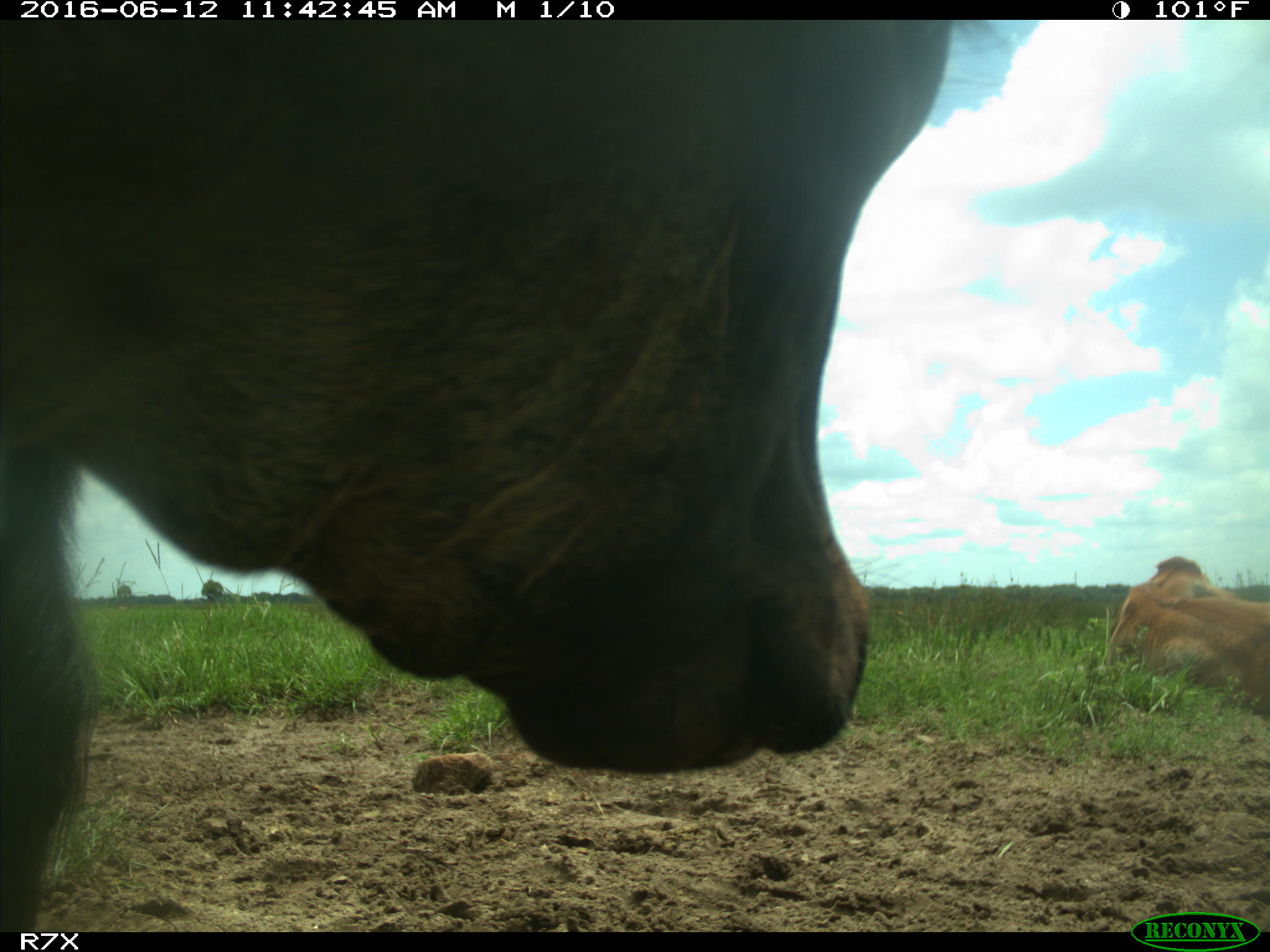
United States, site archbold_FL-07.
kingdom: Animalia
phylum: Chordata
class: Mammalia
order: Artiodactyla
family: Bovidae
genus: Bos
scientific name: Bos taurus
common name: domestic cow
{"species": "Bos taurus (domestic cow)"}